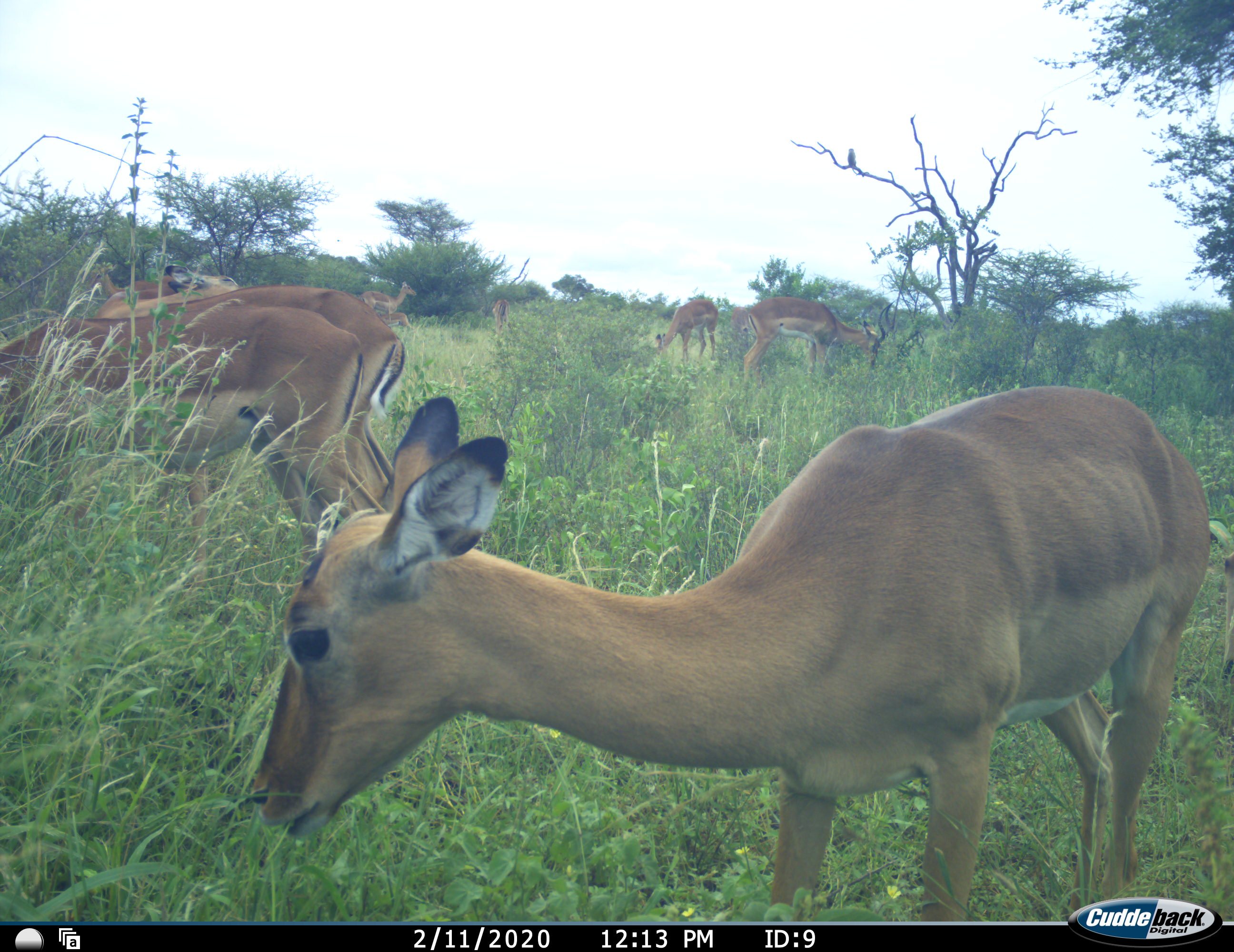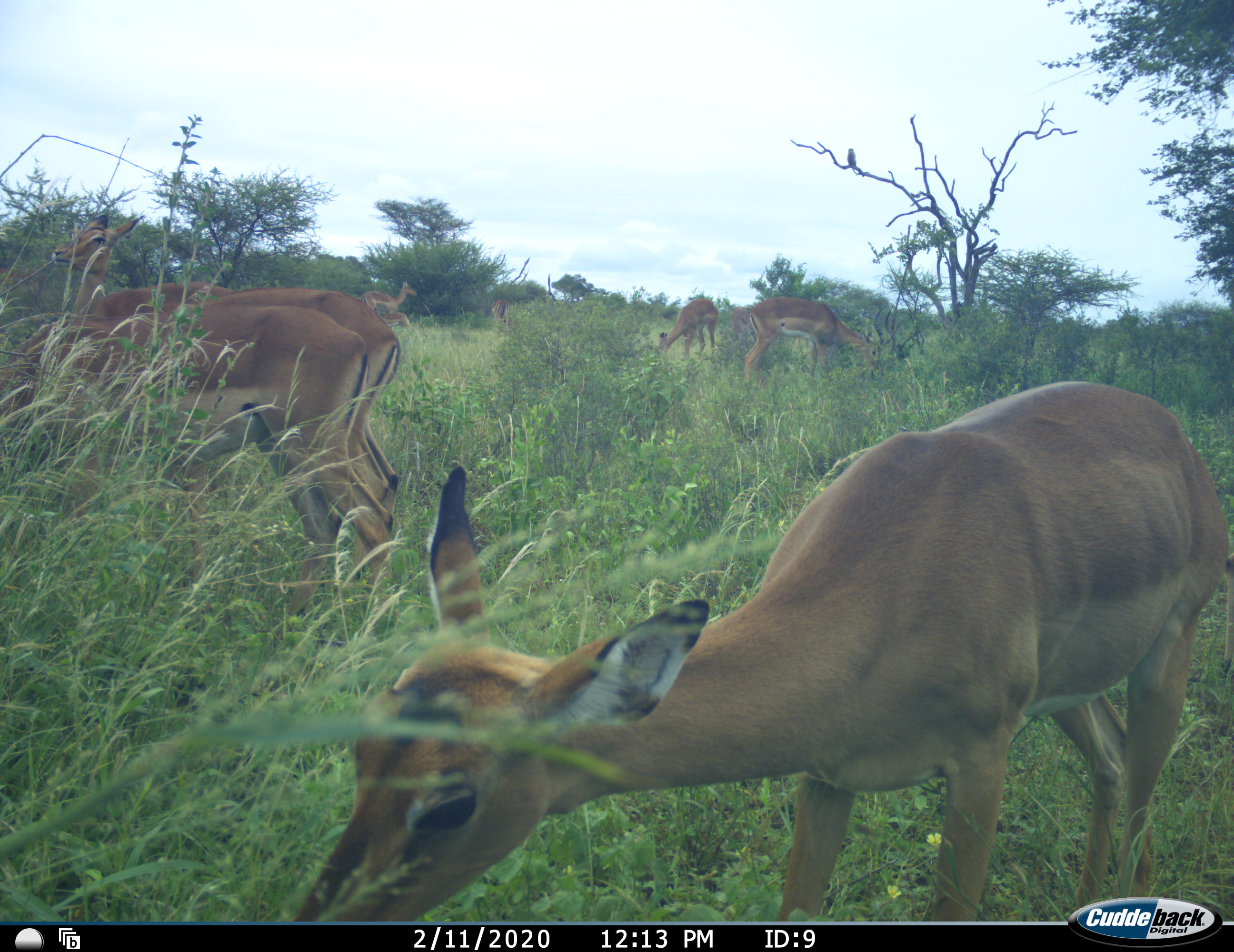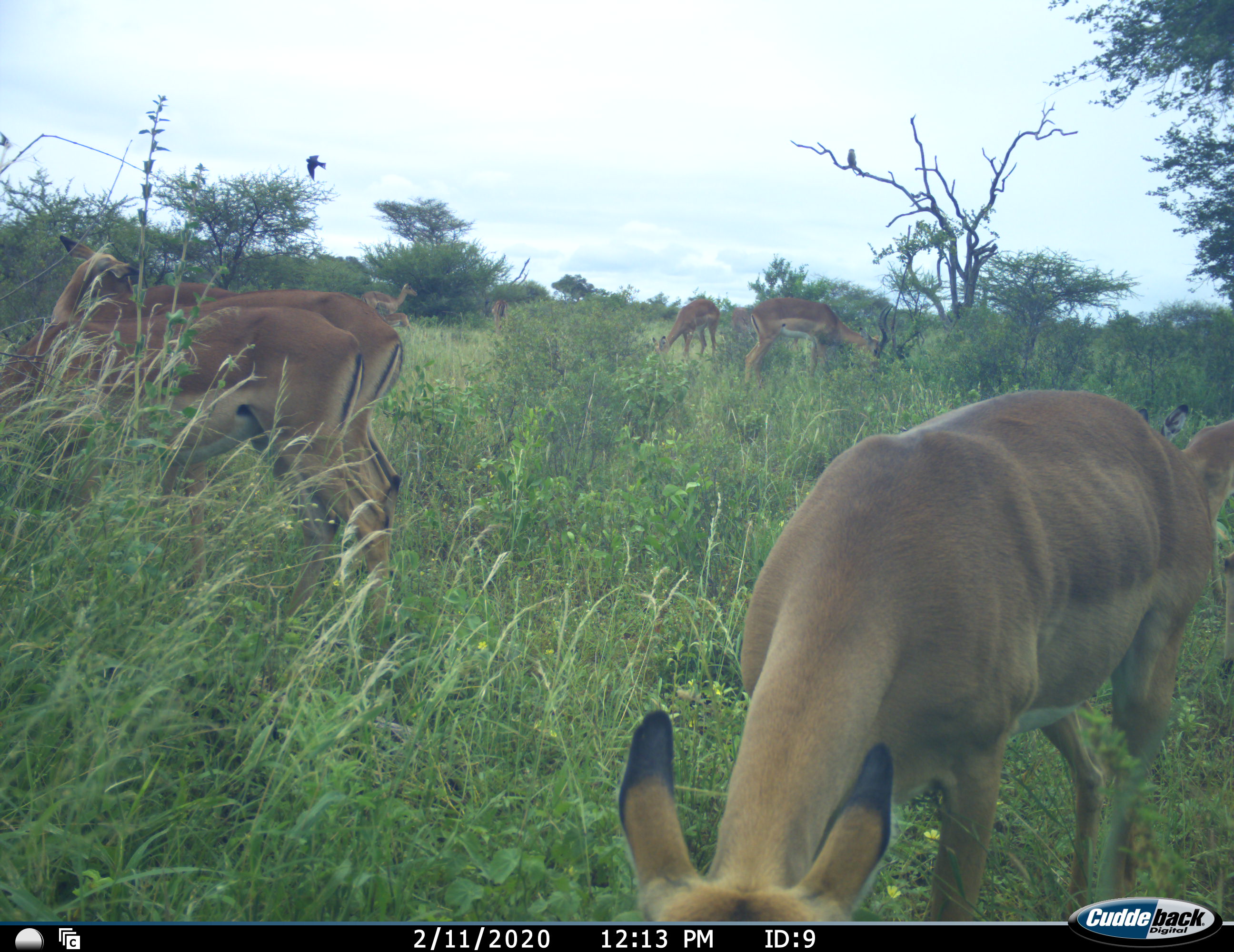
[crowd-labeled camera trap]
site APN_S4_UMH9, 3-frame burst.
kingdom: Animalia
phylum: Chordata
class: Mammalia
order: Artiodactyla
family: Bovidae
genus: Aepyceros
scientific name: Aepyceros melampus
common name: impala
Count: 9.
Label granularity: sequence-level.